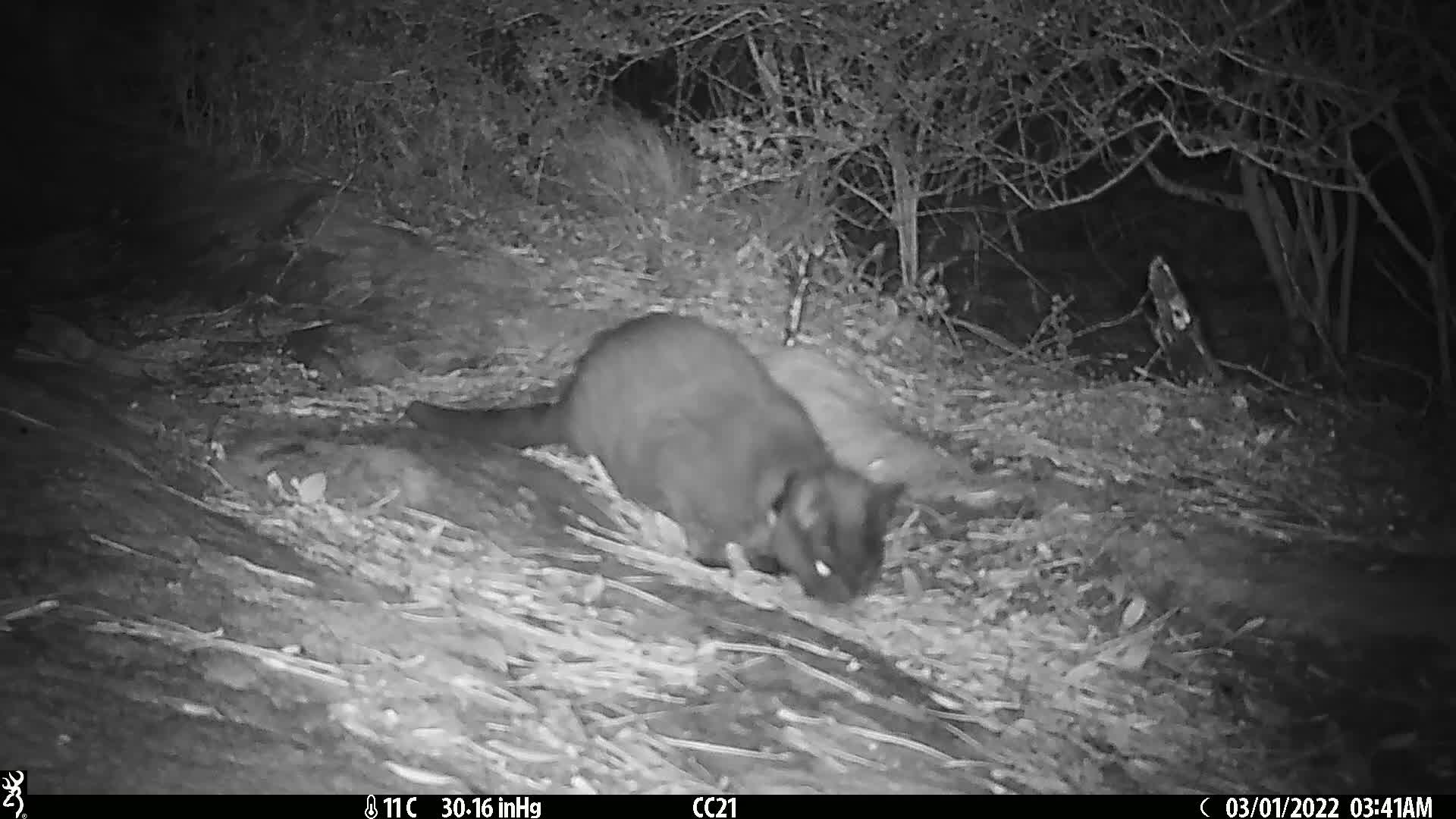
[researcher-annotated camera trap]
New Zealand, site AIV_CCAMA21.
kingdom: Animalia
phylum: Chordata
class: Mammalia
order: Carnivora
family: Felidae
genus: Felis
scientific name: Felis catus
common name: domestic cat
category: cat